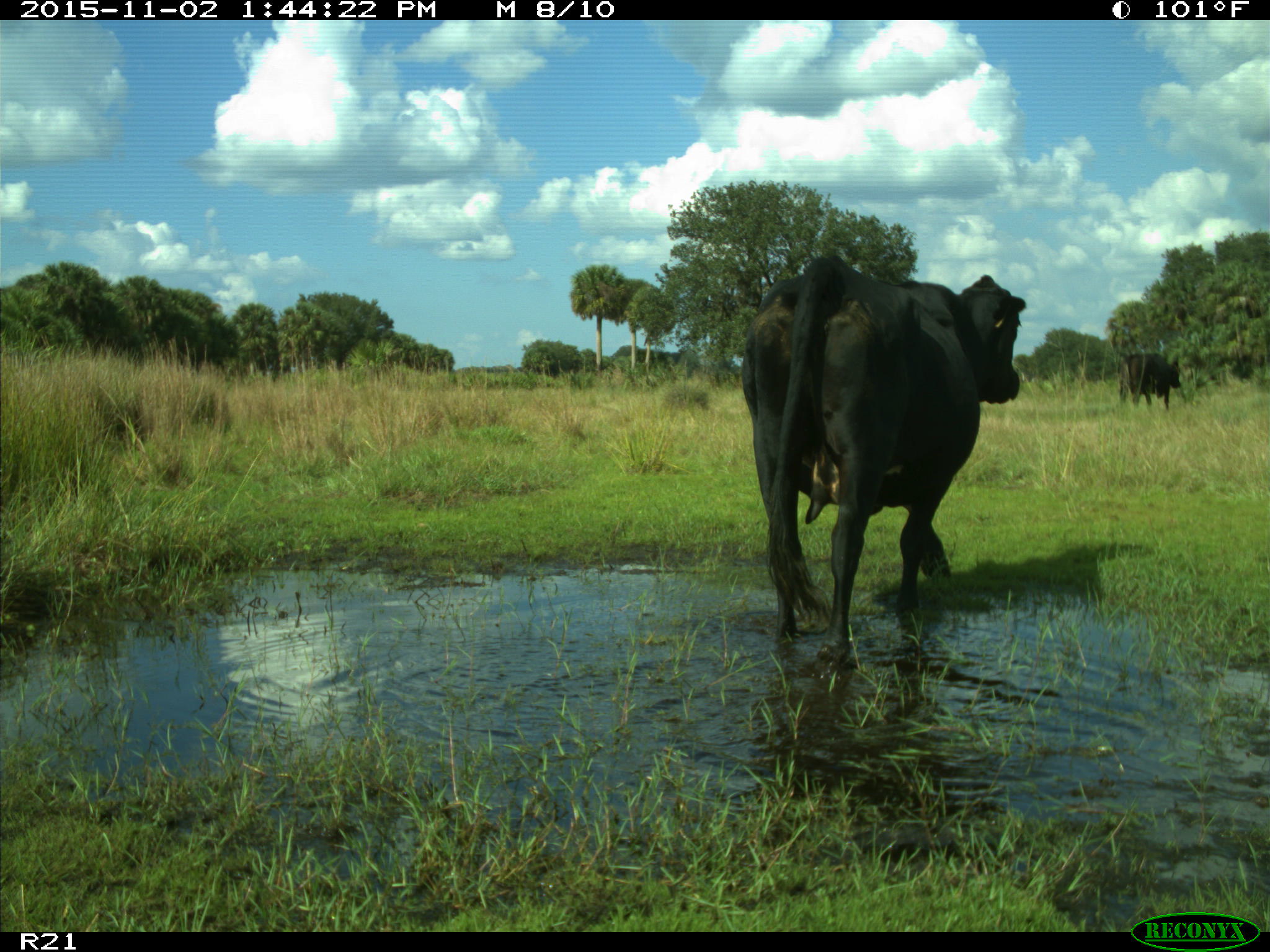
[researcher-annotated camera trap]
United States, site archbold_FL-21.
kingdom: Animalia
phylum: Chordata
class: Mammalia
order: Artiodactyla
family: Bovidae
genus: Bos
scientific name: Bos taurus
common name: domestic cow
Bos taurus (domestic cow).